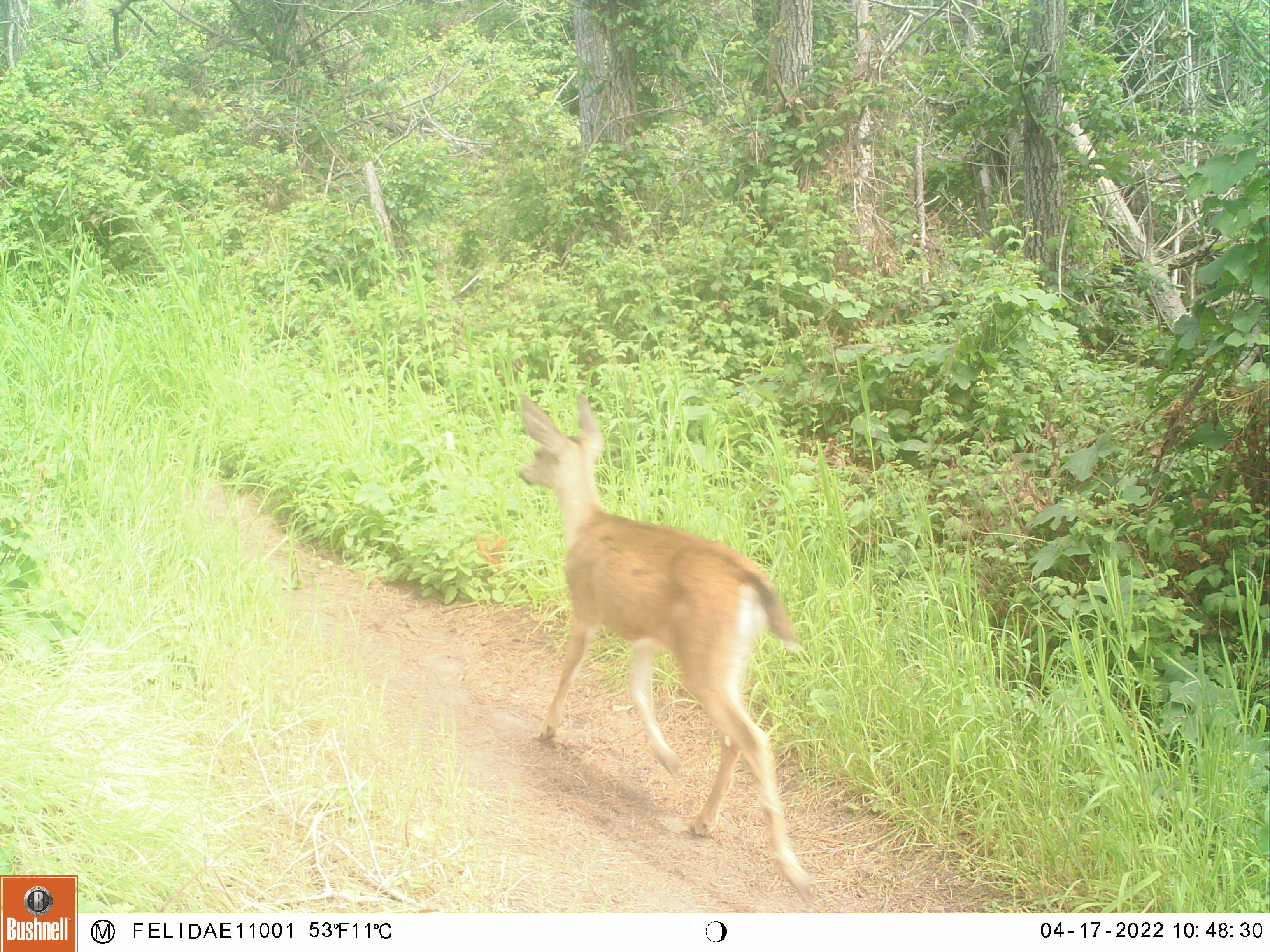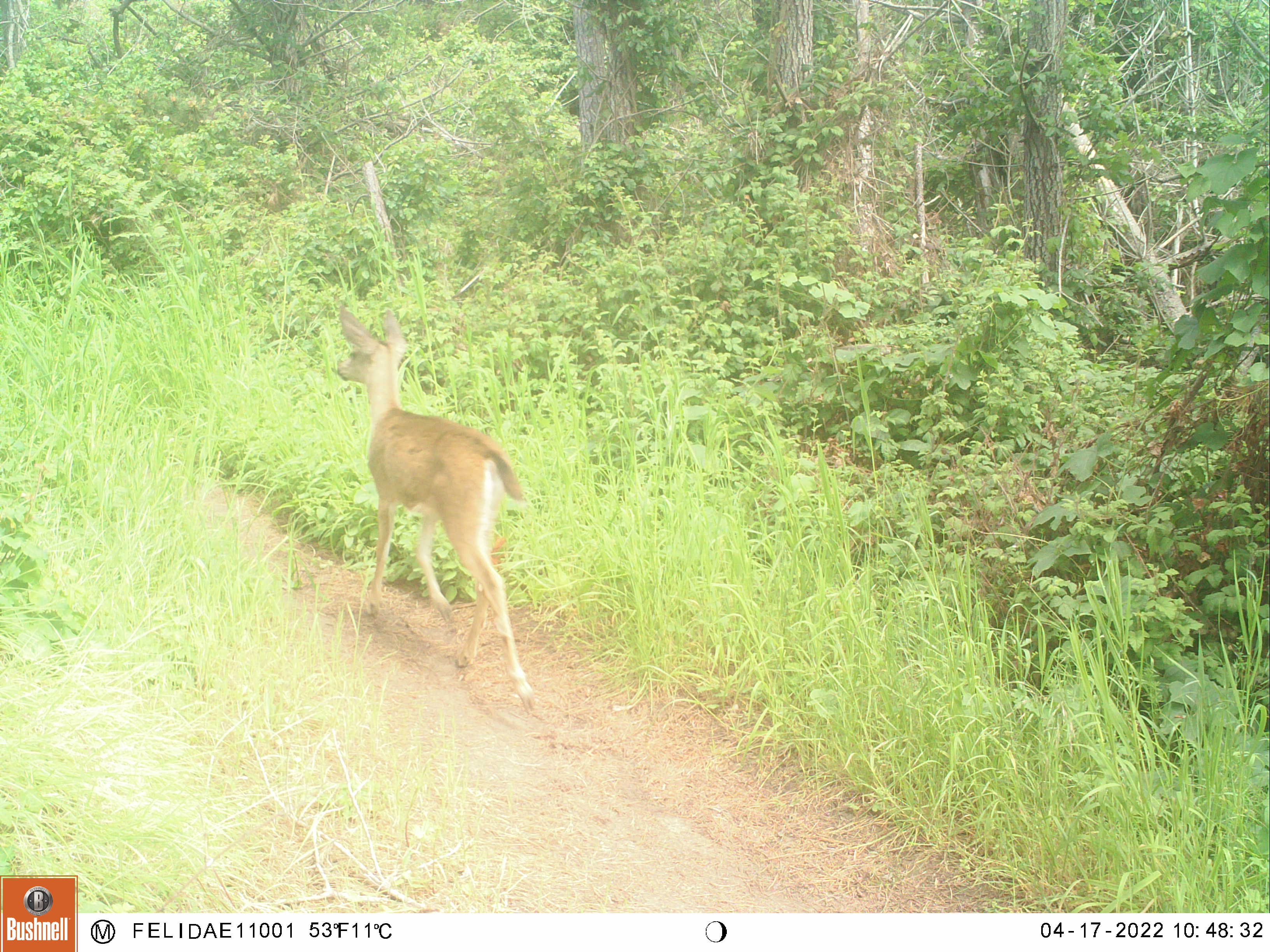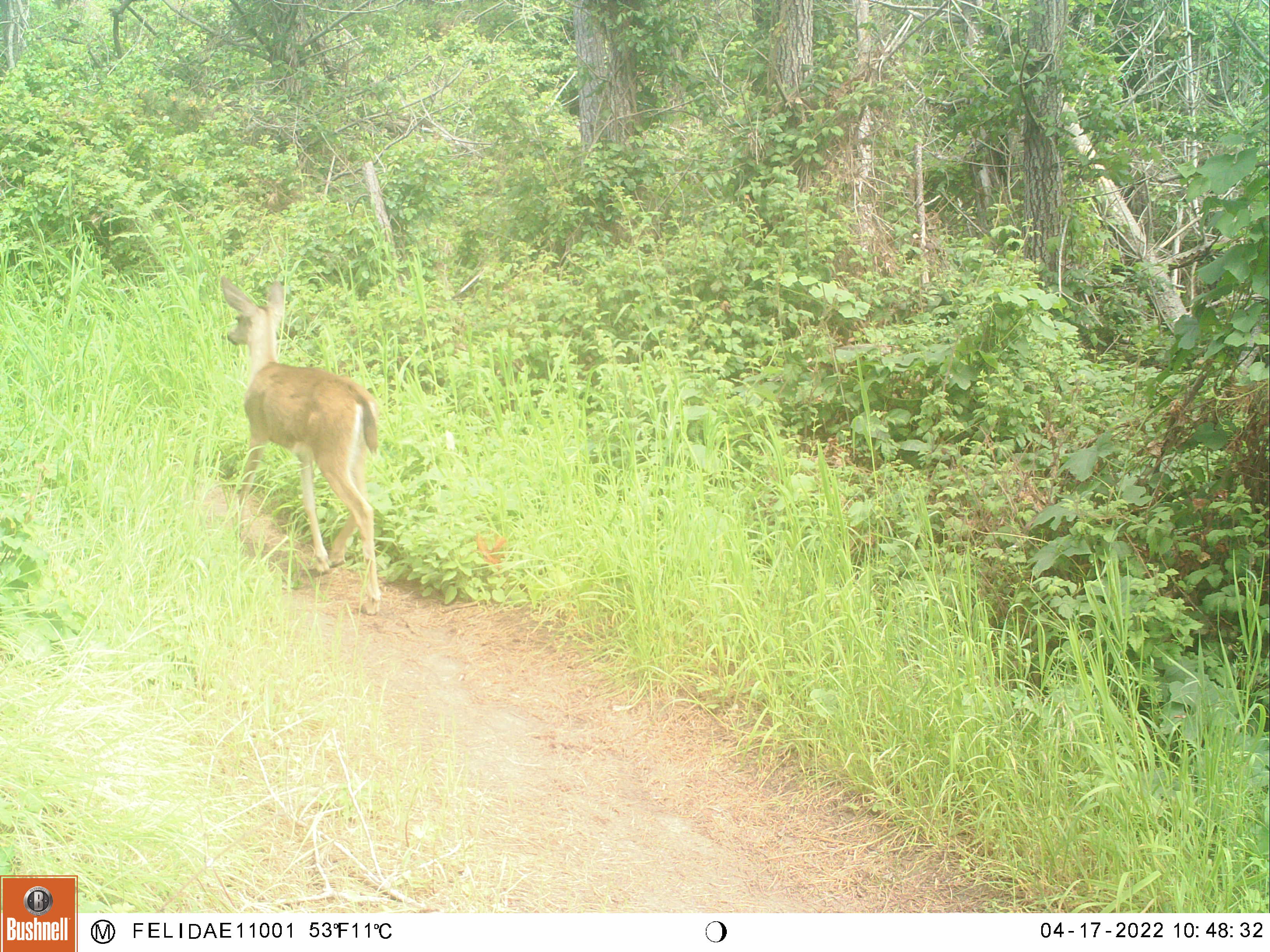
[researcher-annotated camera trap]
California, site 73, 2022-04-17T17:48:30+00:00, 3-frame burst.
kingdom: Animalia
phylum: Chordata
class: Mammalia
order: Artiodactyla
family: Cervidae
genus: Odocoileus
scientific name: Odocoileus hemionus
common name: mule deer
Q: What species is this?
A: Mule deer (Odocoileus hemionus).